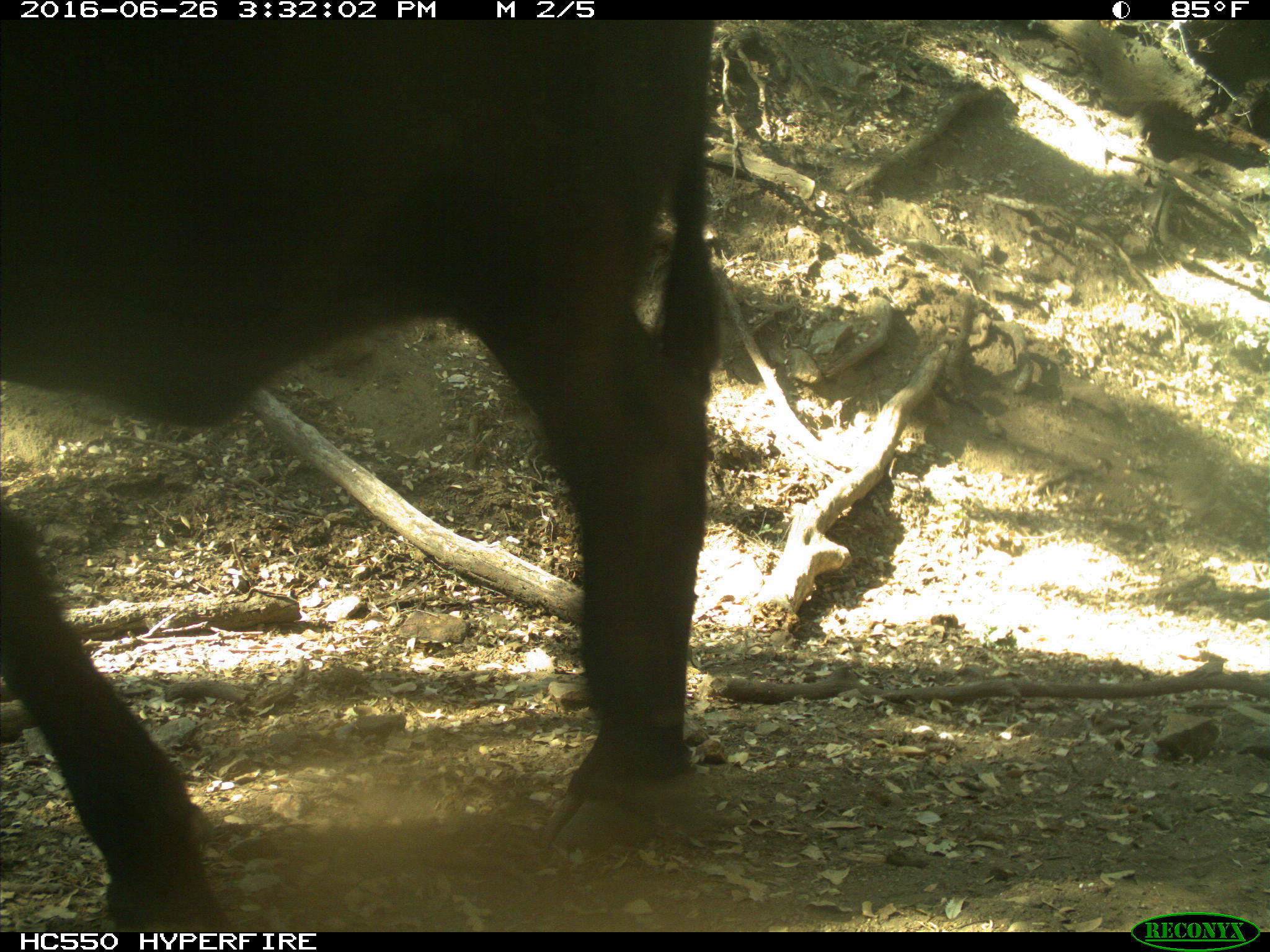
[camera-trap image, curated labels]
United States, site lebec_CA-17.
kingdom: Animalia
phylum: Chordata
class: Mammalia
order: Artiodactyla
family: Bovidae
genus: Bos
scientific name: Bos taurus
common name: domestic cow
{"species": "Bos taurus (domestic cow)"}